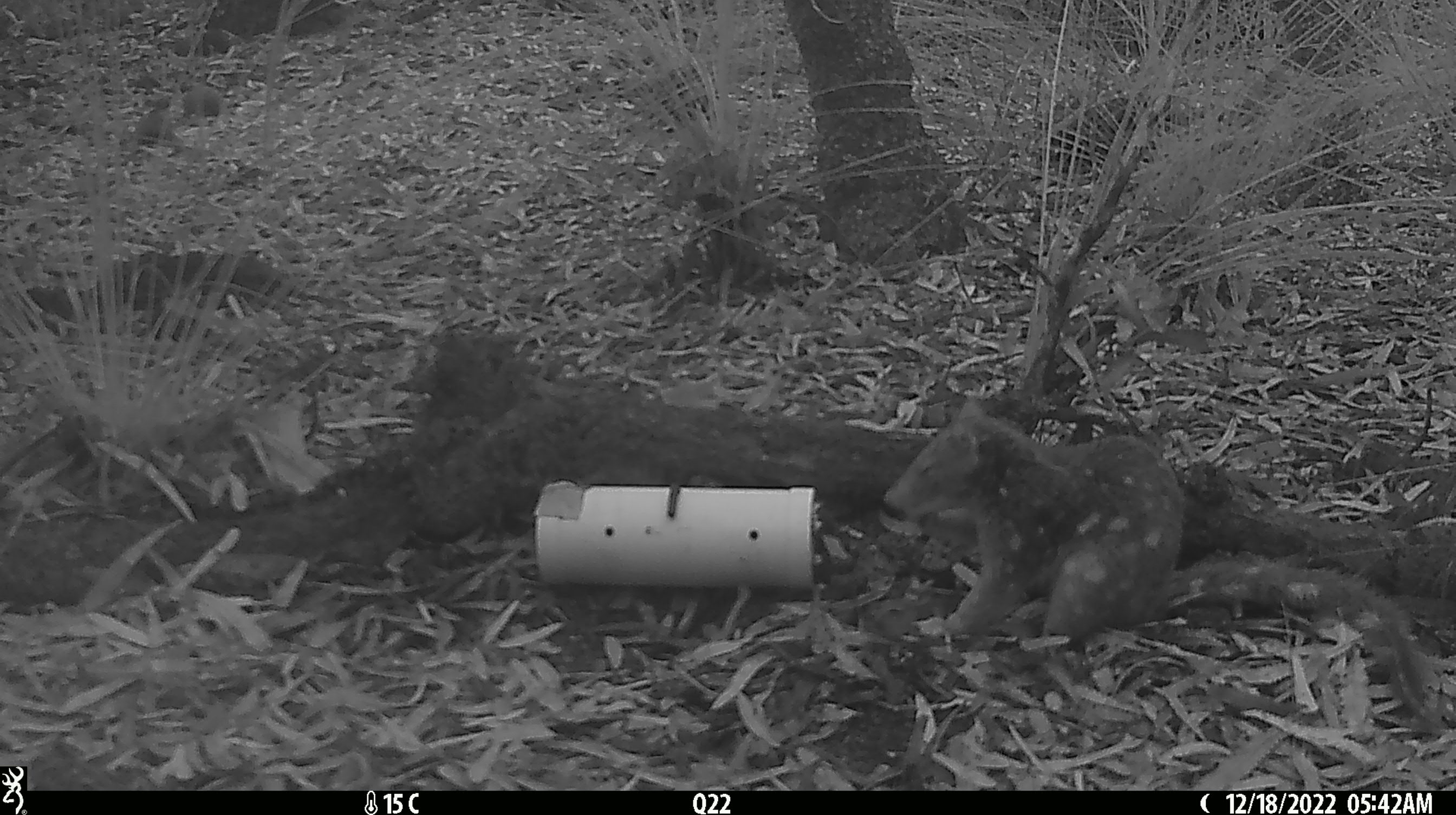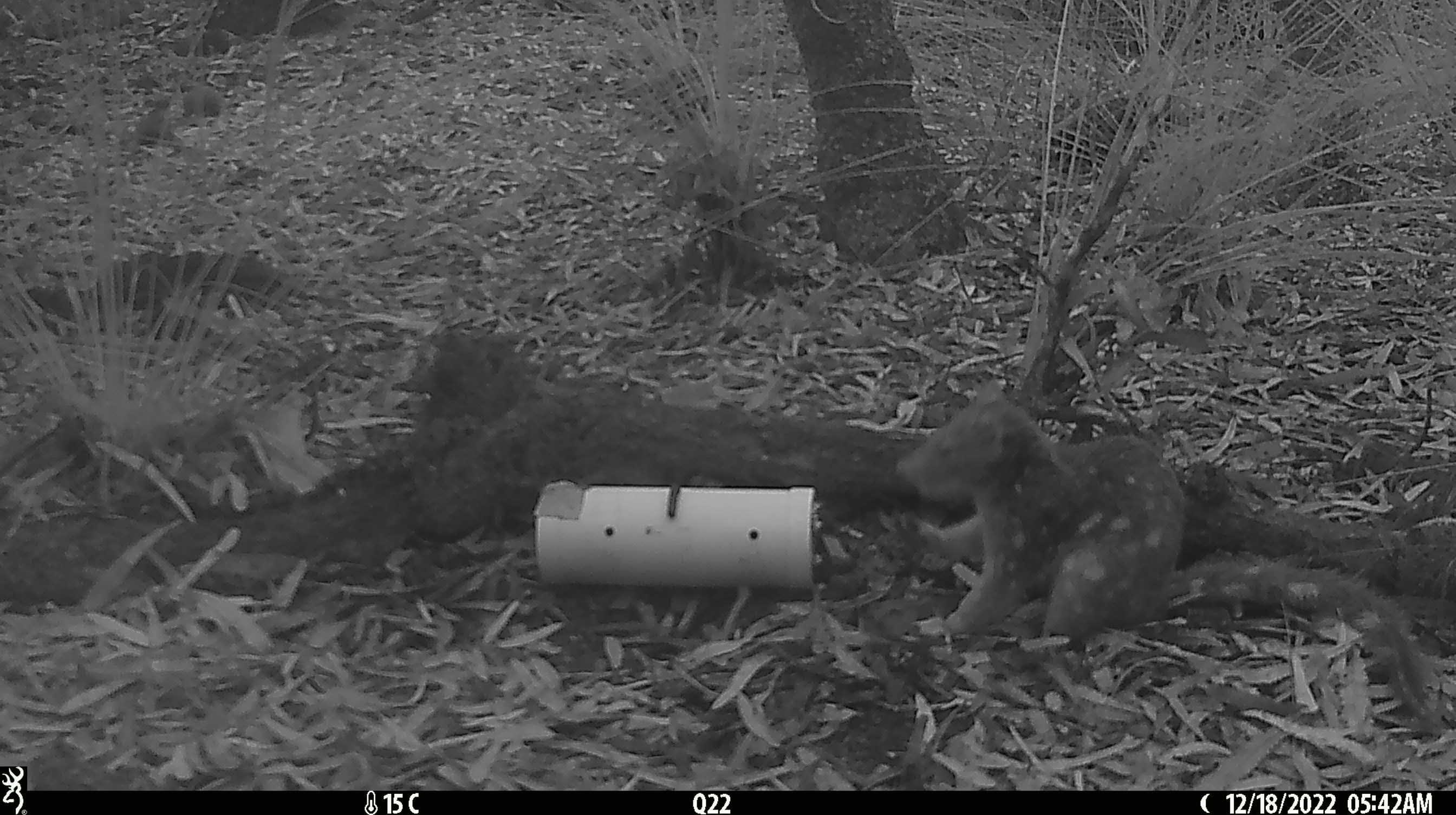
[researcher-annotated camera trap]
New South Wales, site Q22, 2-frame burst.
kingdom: Animalia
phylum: Chordata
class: Mammalia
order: Dasyuromorphia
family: Dasyuridae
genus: Dasyurus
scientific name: Dasyurus maculatus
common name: spotted-tailed quoll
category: quoll